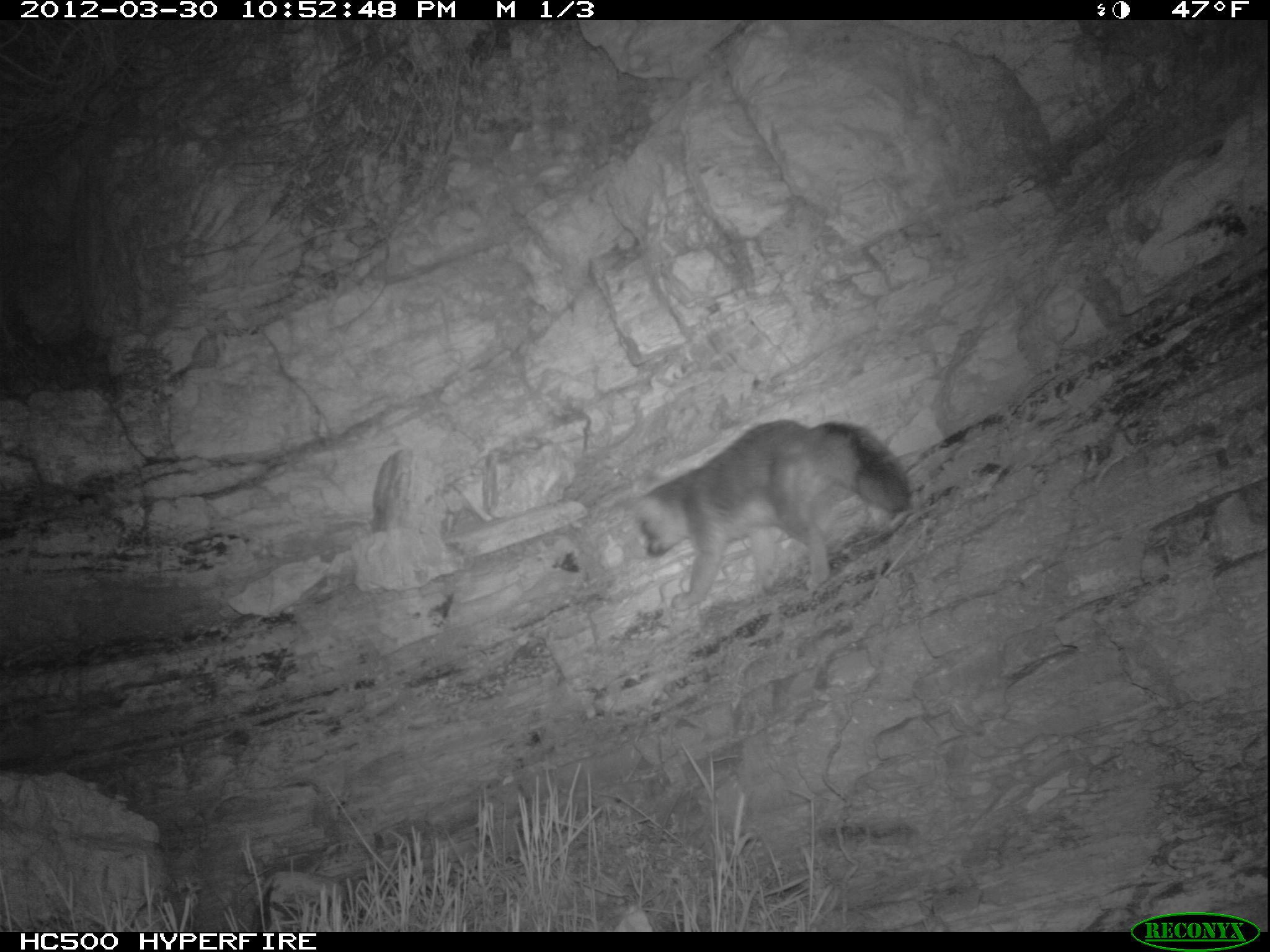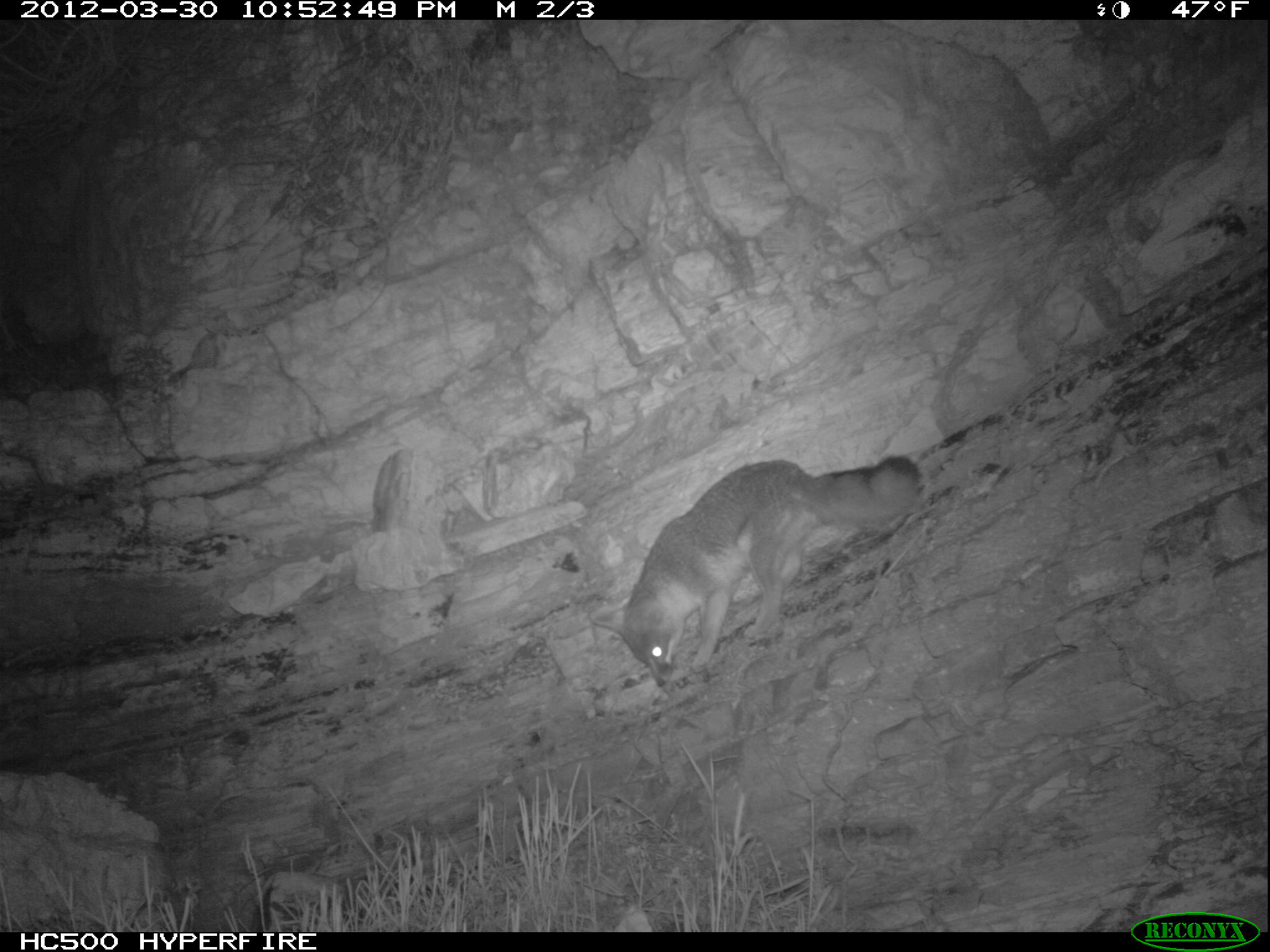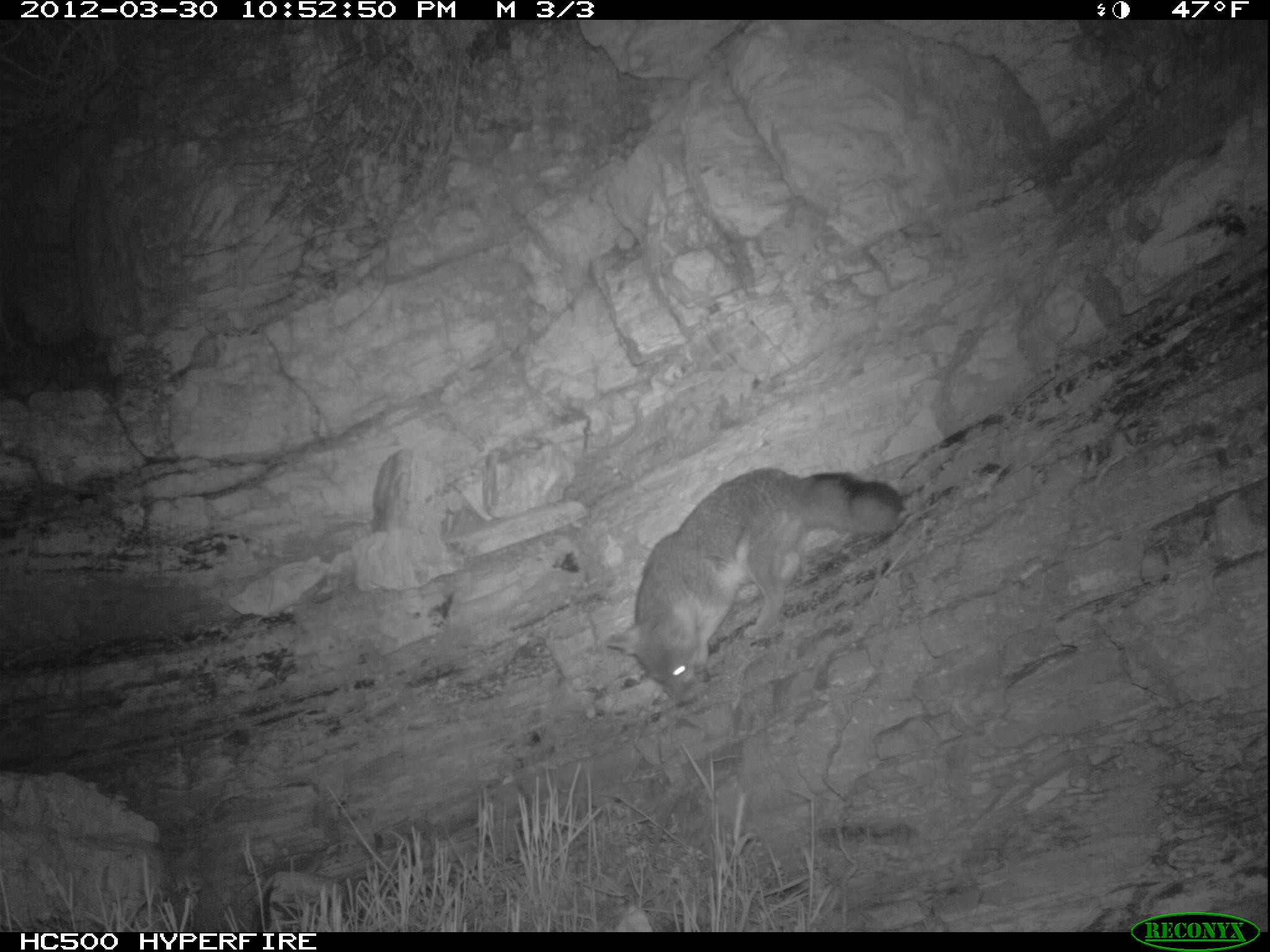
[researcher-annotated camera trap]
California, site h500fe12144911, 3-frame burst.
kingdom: Animalia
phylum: Chordata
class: Mammalia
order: Carnivora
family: Canidae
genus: Urocyon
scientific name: Urocyon littoralis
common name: island fox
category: fox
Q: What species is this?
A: Fox (island fox) (Urocyon littoralis).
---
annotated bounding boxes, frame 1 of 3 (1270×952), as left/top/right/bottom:
fox: 634/415/913/610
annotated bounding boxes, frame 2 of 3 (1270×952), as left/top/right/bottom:
fox: 589/455/921/687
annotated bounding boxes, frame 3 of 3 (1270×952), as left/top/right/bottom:
fox: 604/466/904/707